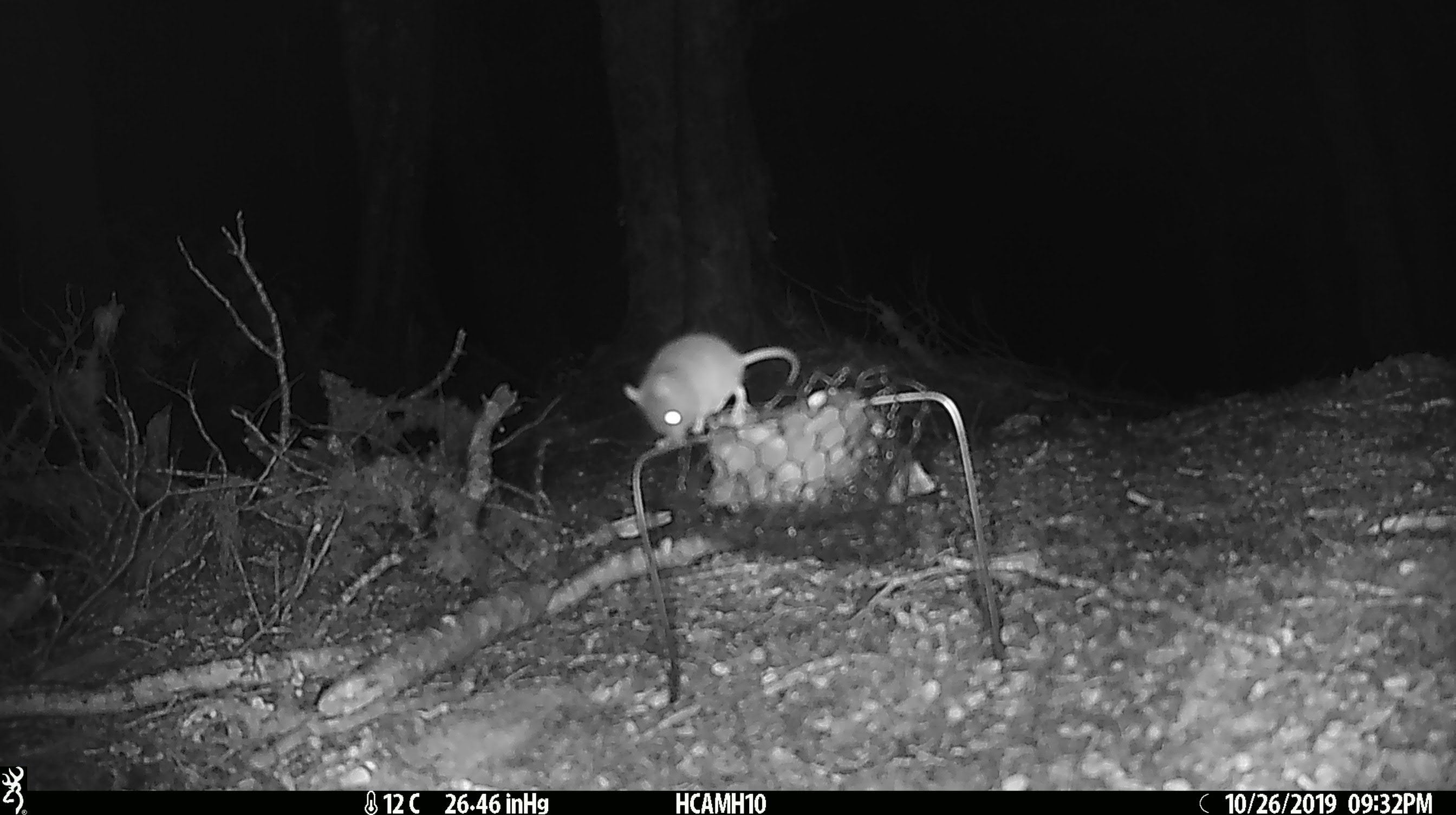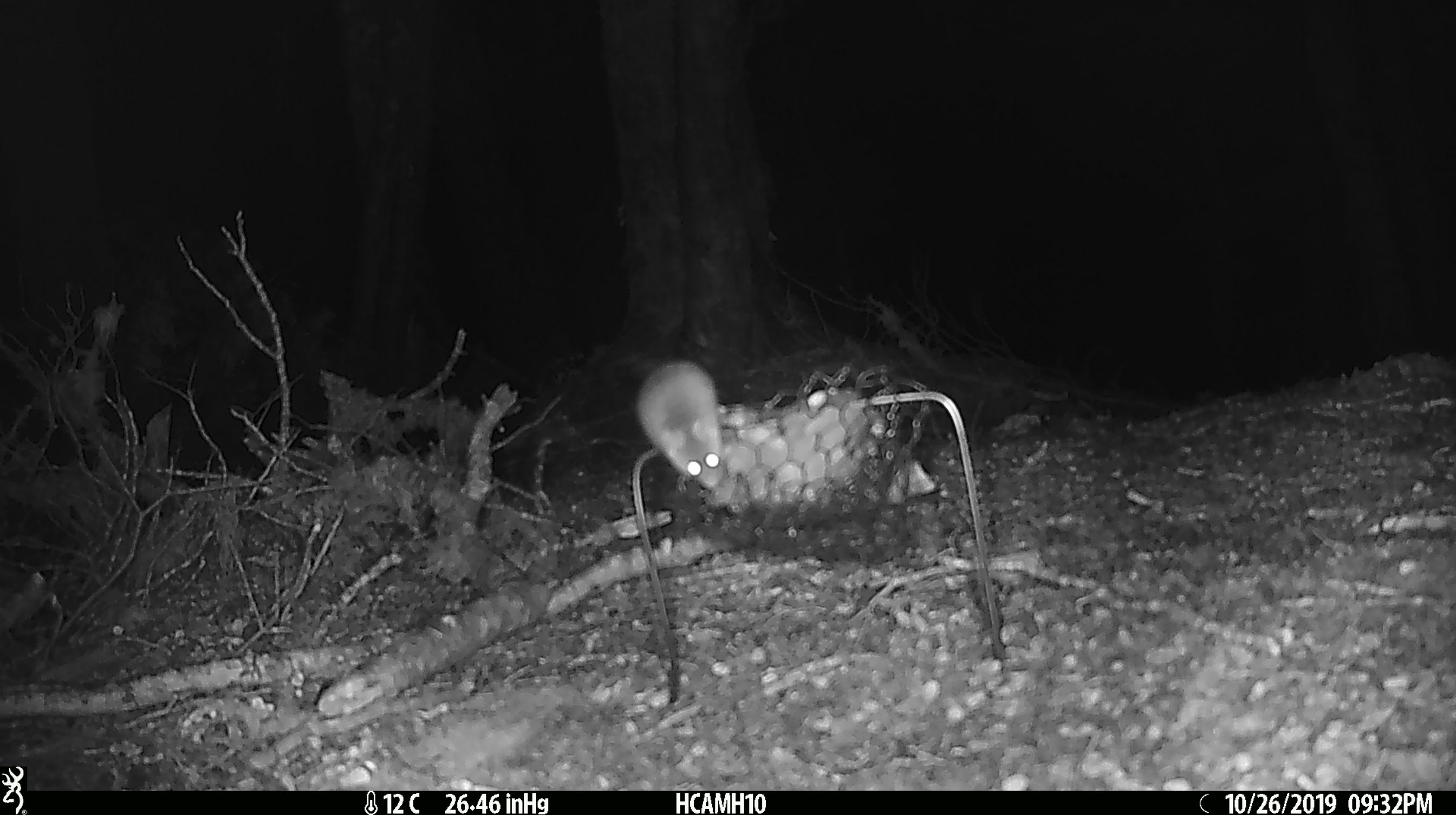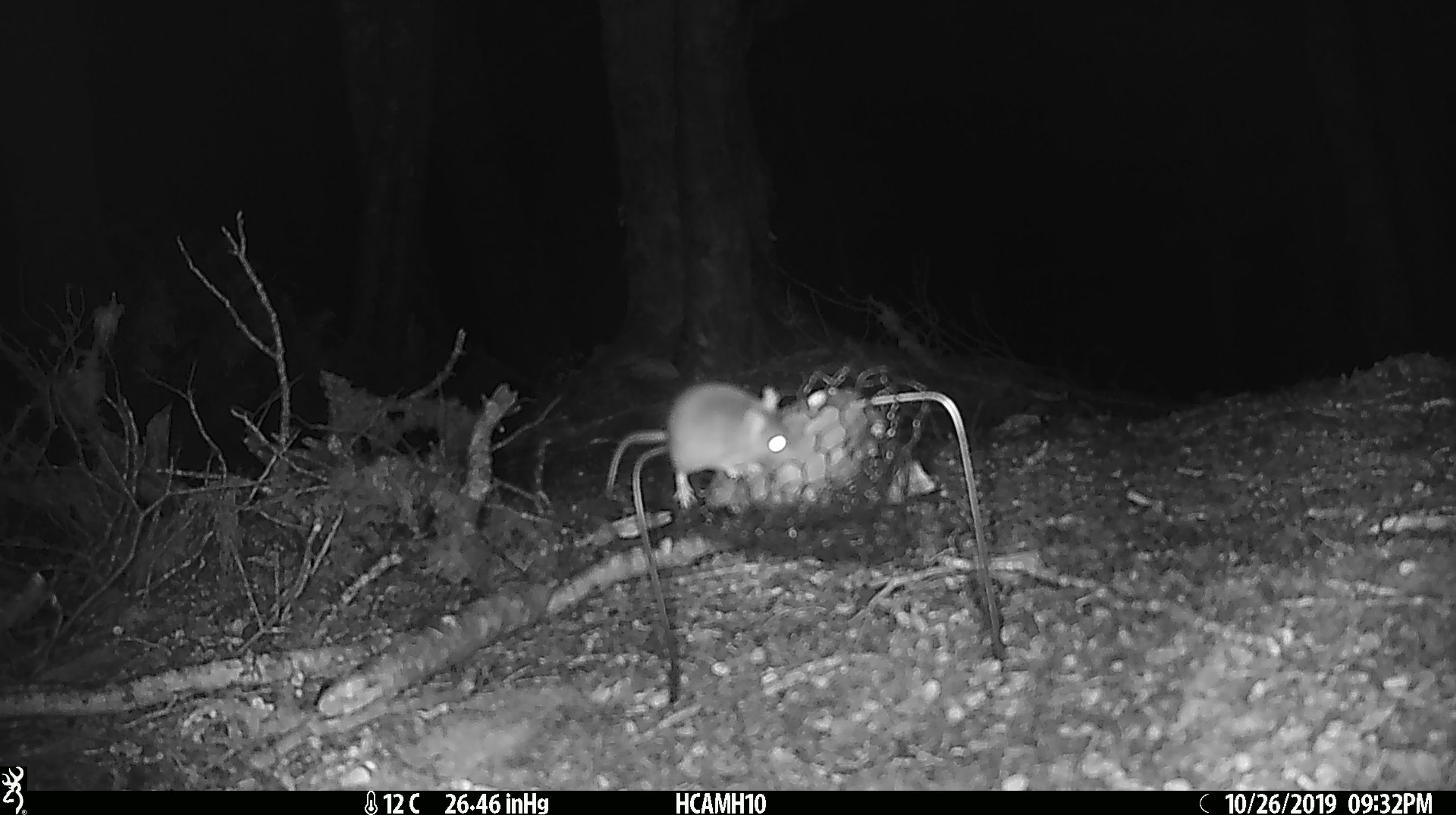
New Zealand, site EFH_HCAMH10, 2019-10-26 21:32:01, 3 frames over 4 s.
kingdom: Animalia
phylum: Chordata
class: Mammalia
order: Rodentia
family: Muridae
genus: Mus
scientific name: Mus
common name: mouse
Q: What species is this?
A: Mouse (Mus).